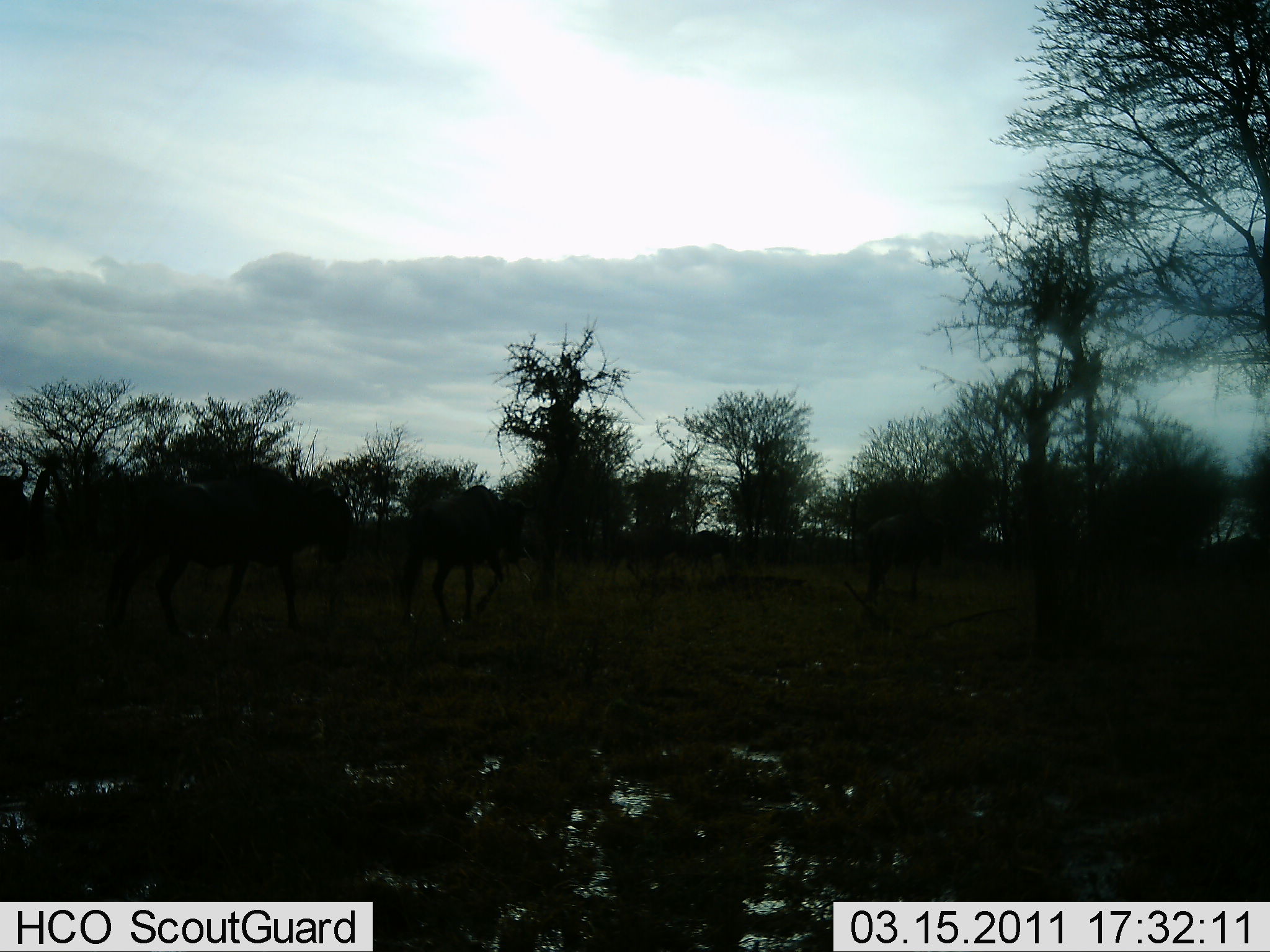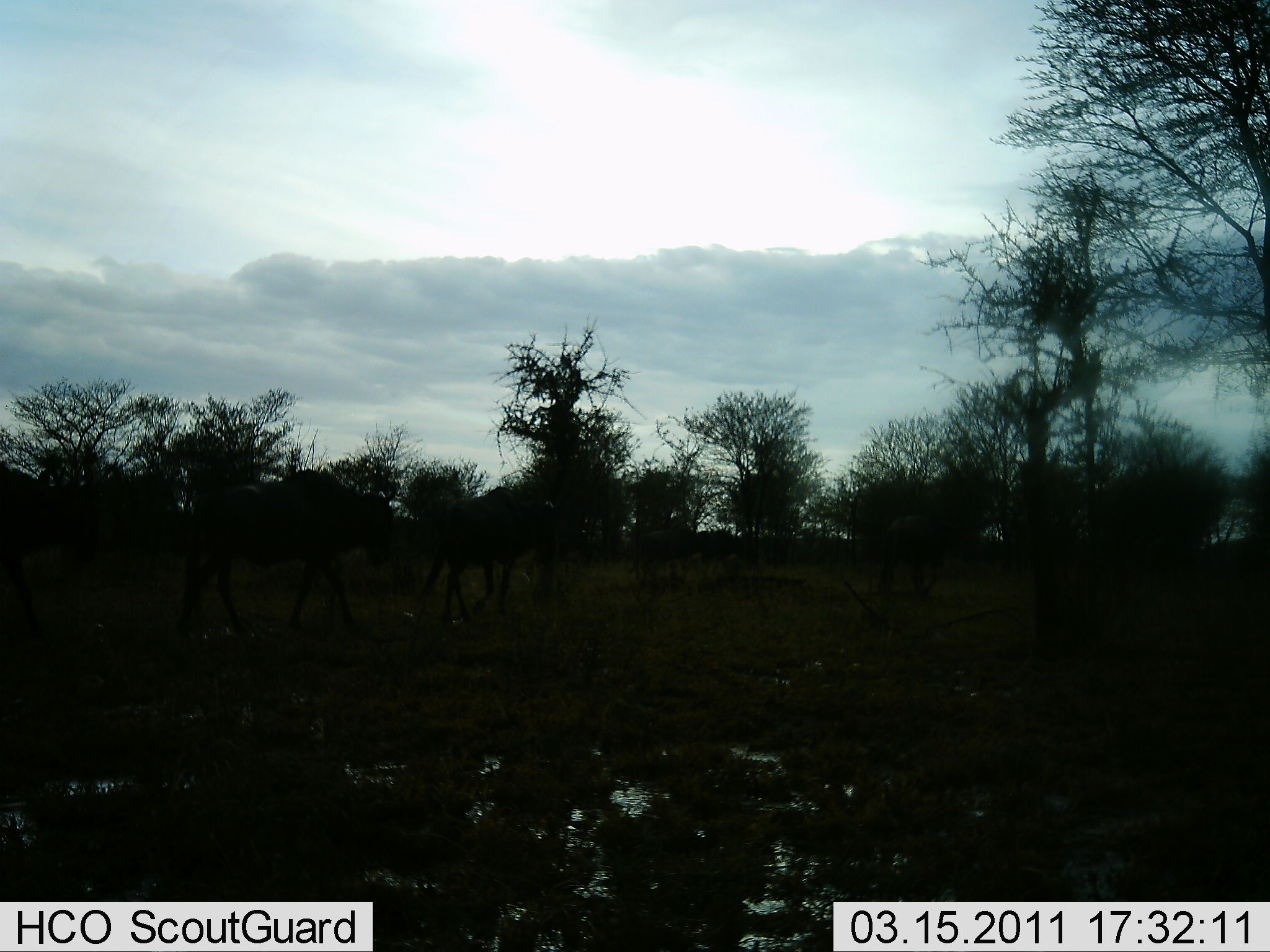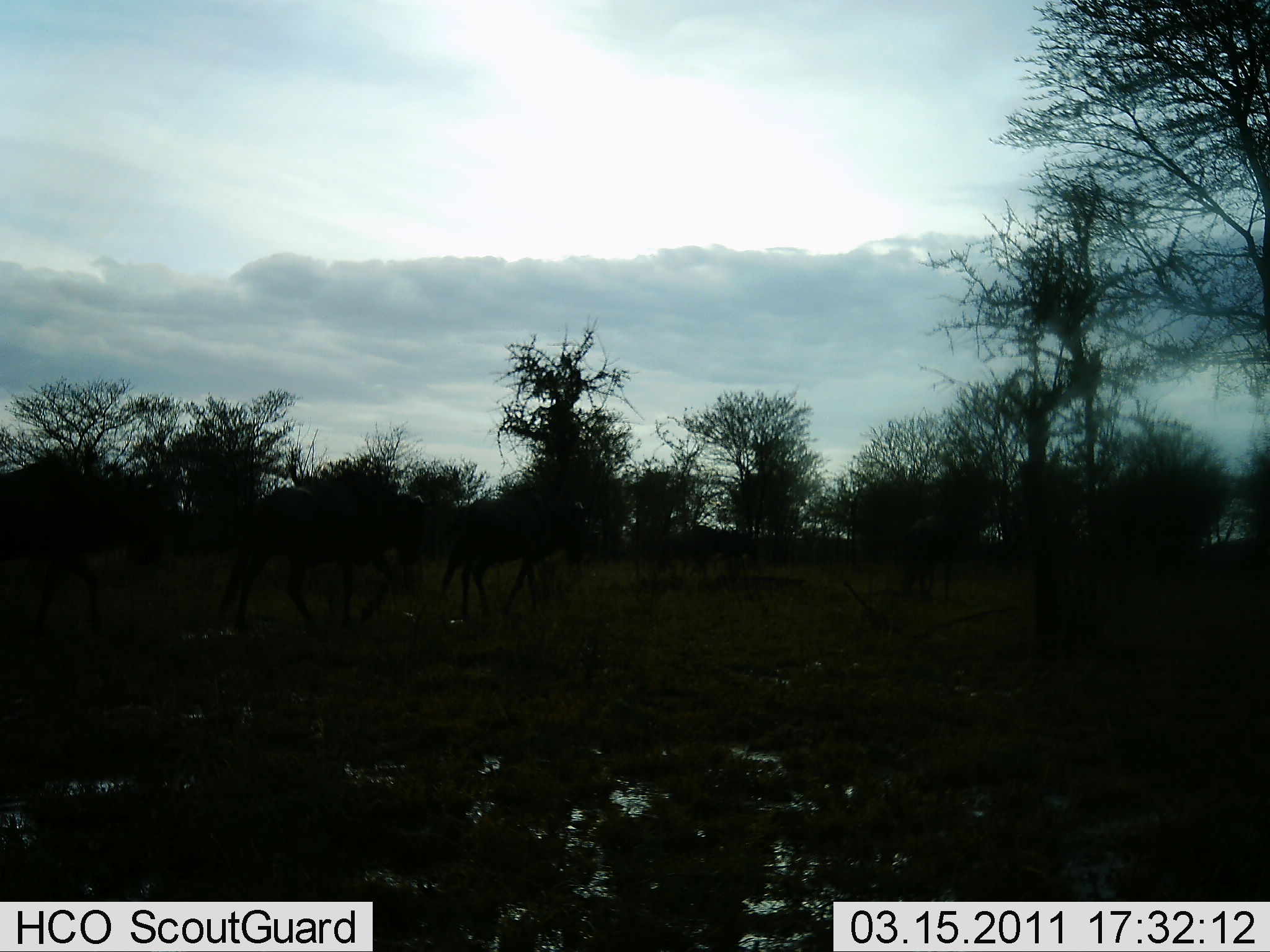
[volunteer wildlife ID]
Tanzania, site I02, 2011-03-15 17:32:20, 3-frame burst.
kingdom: Animalia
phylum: Chordata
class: Mammalia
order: Artiodactyla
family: Bovidae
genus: Connochaetes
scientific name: Connochaetes taurinus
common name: blue wildebeest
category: wildebeest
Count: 10.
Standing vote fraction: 0%.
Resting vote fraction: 0%.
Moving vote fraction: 100%.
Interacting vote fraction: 0%.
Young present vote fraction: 0%.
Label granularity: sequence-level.